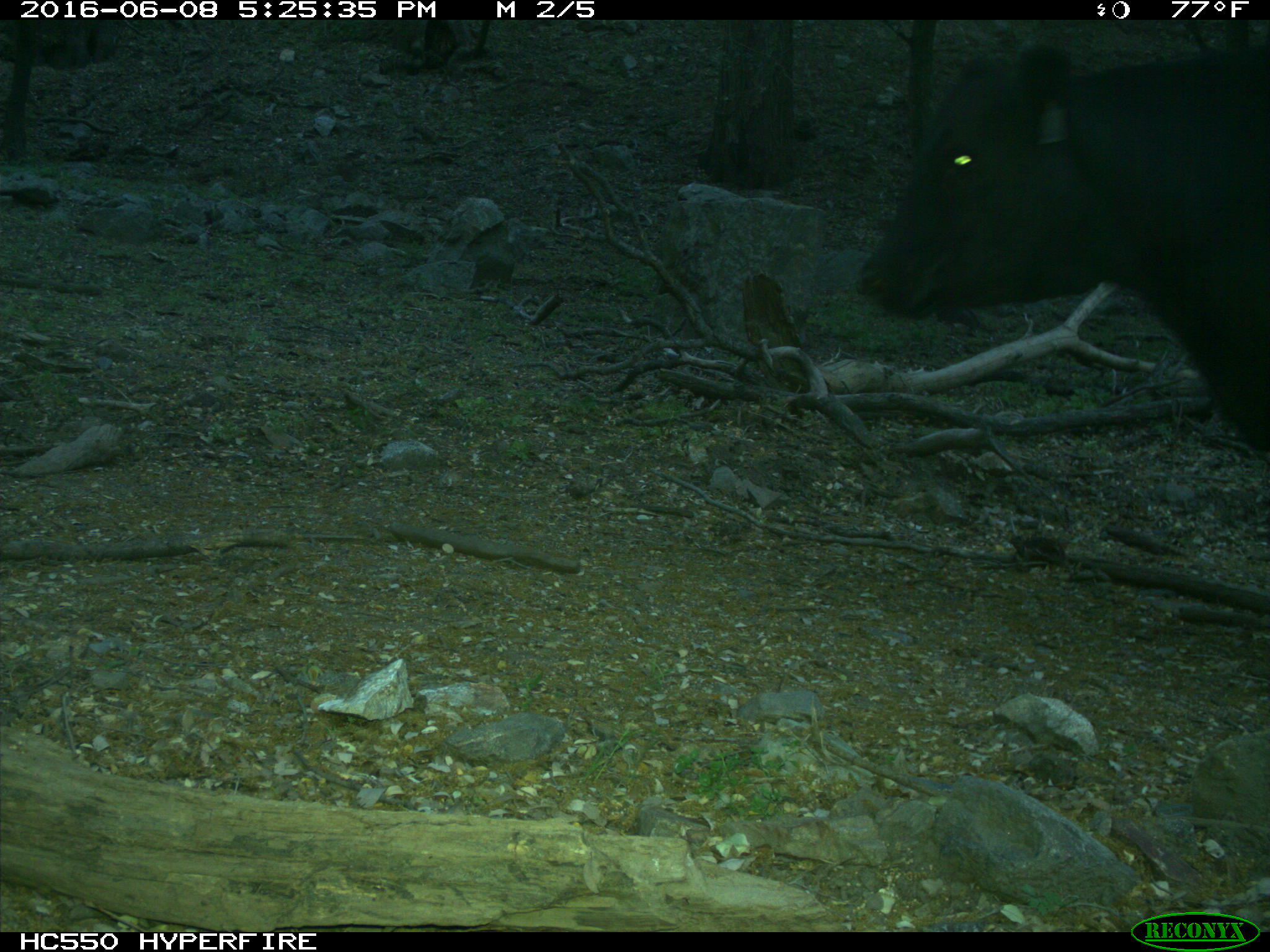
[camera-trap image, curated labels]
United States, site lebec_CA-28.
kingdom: Animalia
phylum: Chordata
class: Mammalia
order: Artiodactyla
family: Bovidae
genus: Bos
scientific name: Bos taurus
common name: domestic cow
Bos taurus (domestic cow).